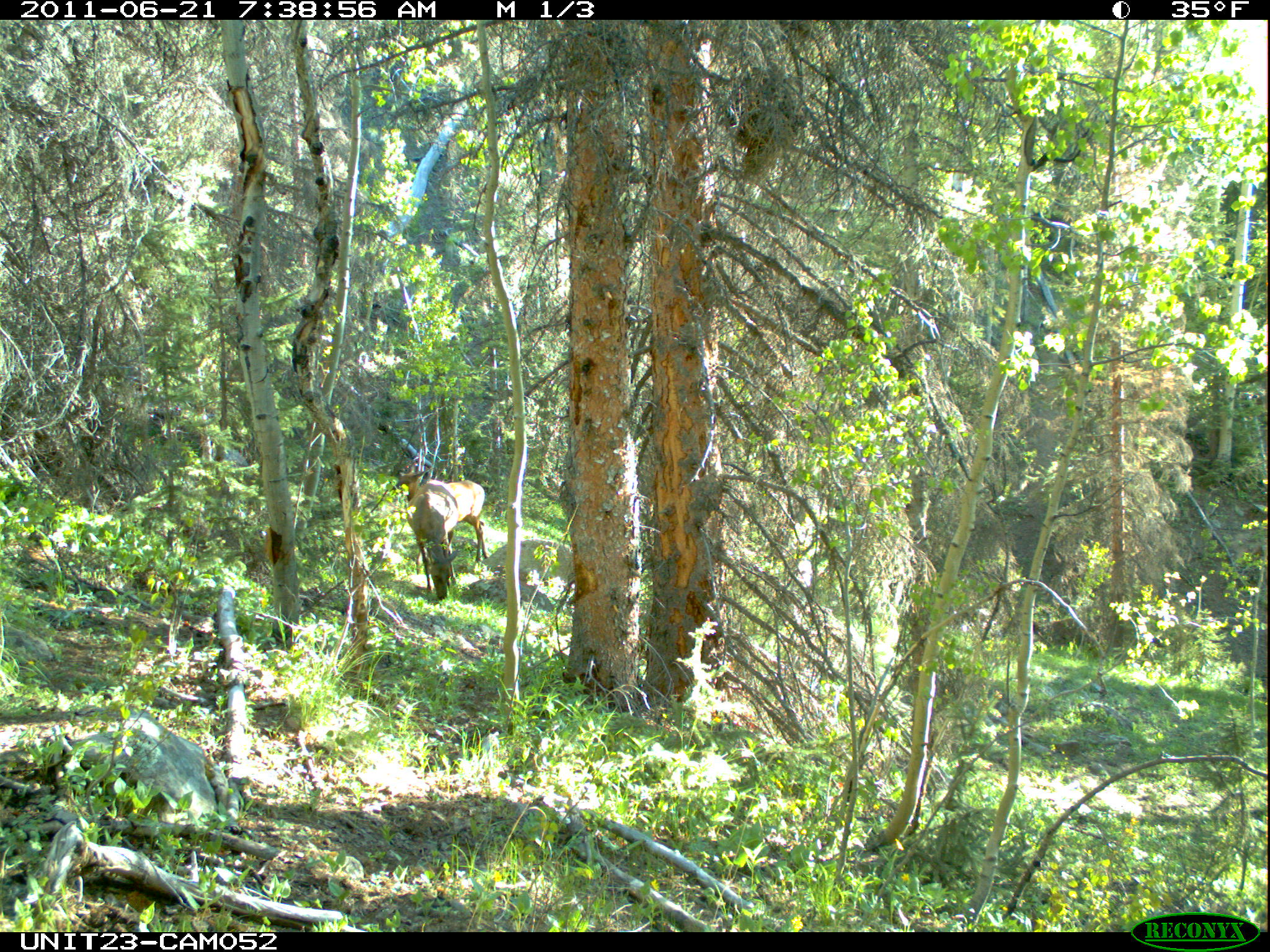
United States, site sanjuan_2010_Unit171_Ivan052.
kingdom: Animalia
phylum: Chordata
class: Mammalia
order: Artiodactyla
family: Cervidae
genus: Cervus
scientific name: Cervus elaphus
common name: red deer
Cervus elaphus (red deer).